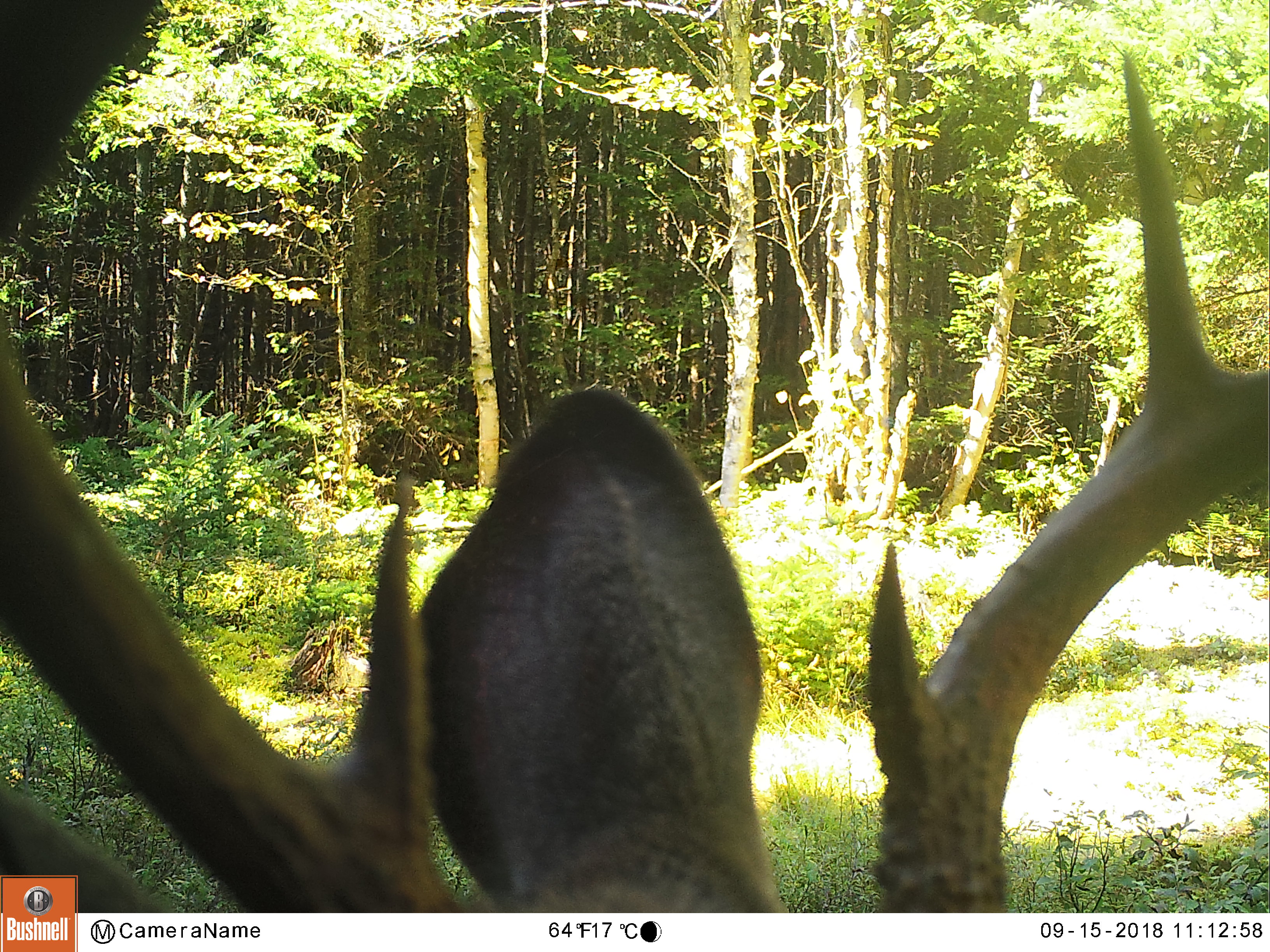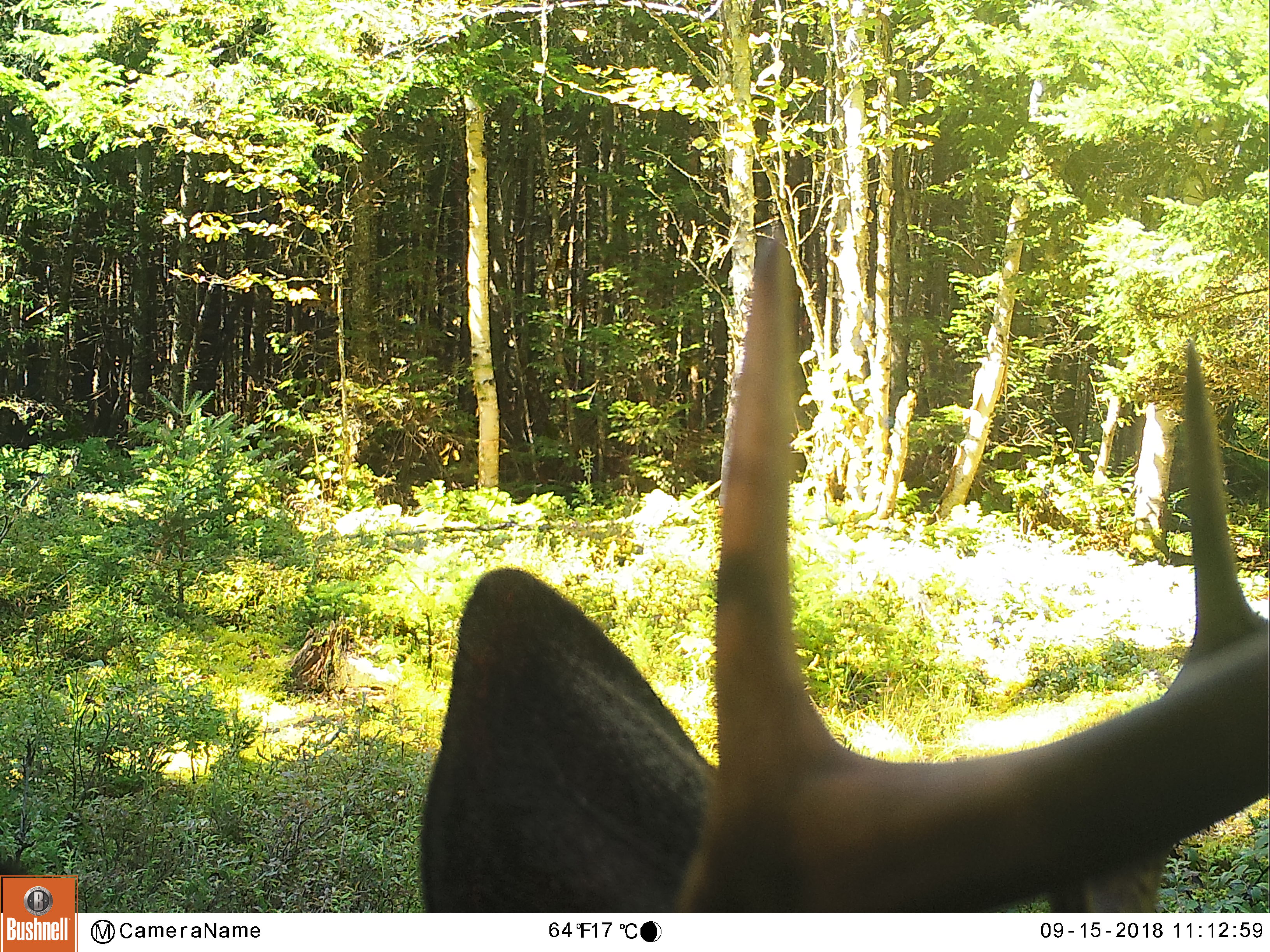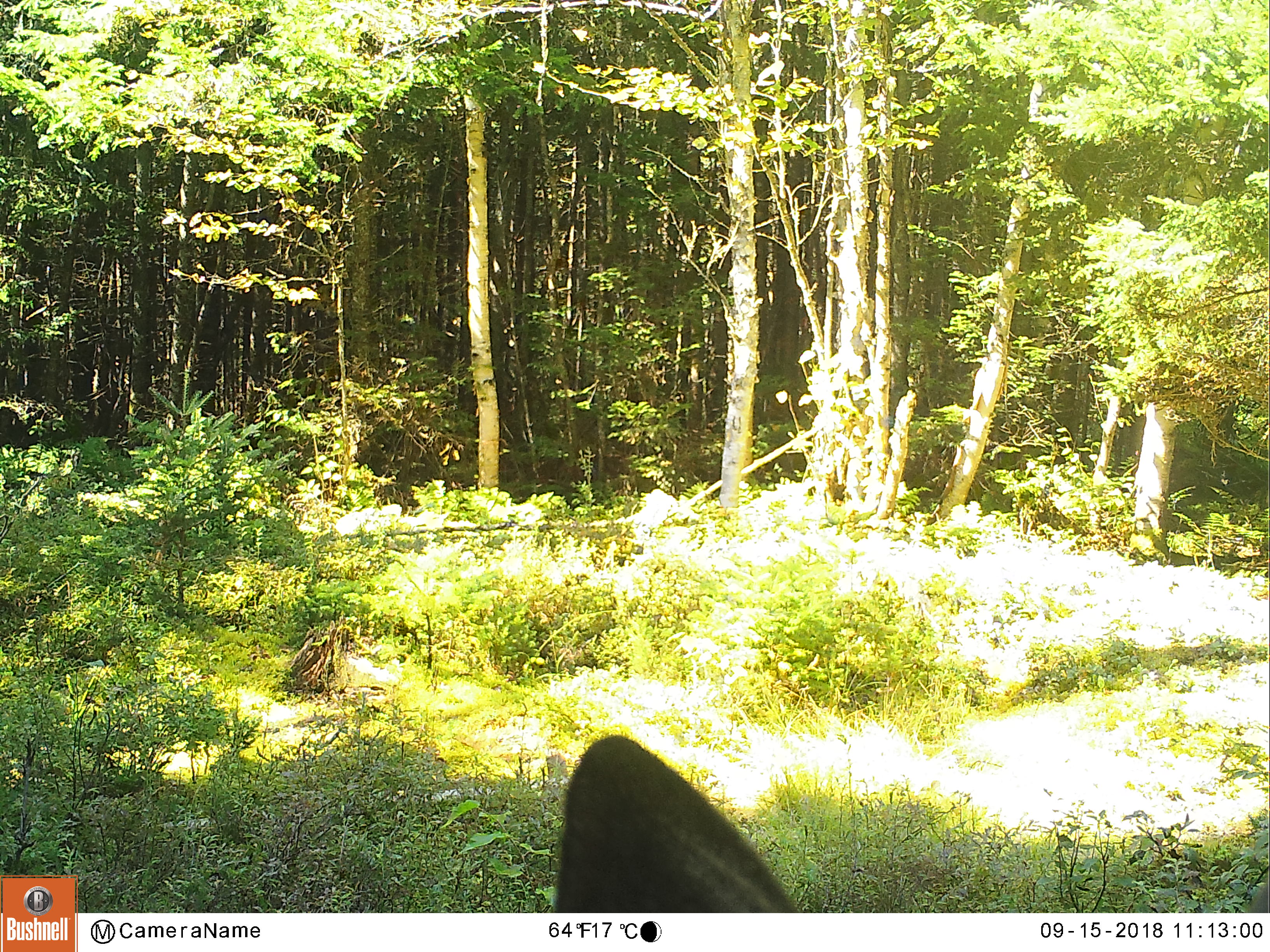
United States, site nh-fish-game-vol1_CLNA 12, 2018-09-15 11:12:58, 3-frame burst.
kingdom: Animalia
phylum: Chordata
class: Mammalia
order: Artiodactyla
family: Cervidae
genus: Odocoileus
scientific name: Odocoileus virginianus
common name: white-tailed deer